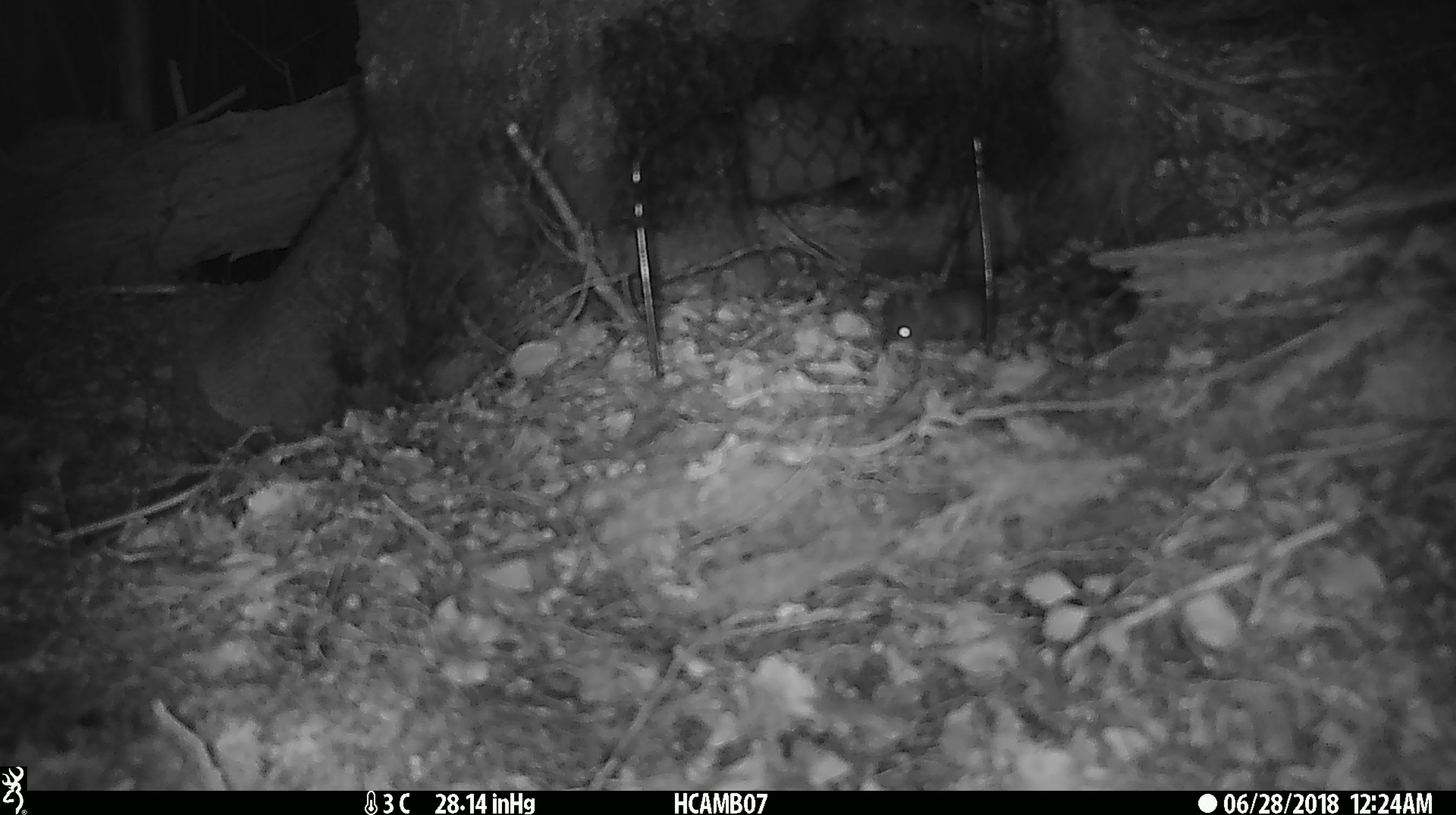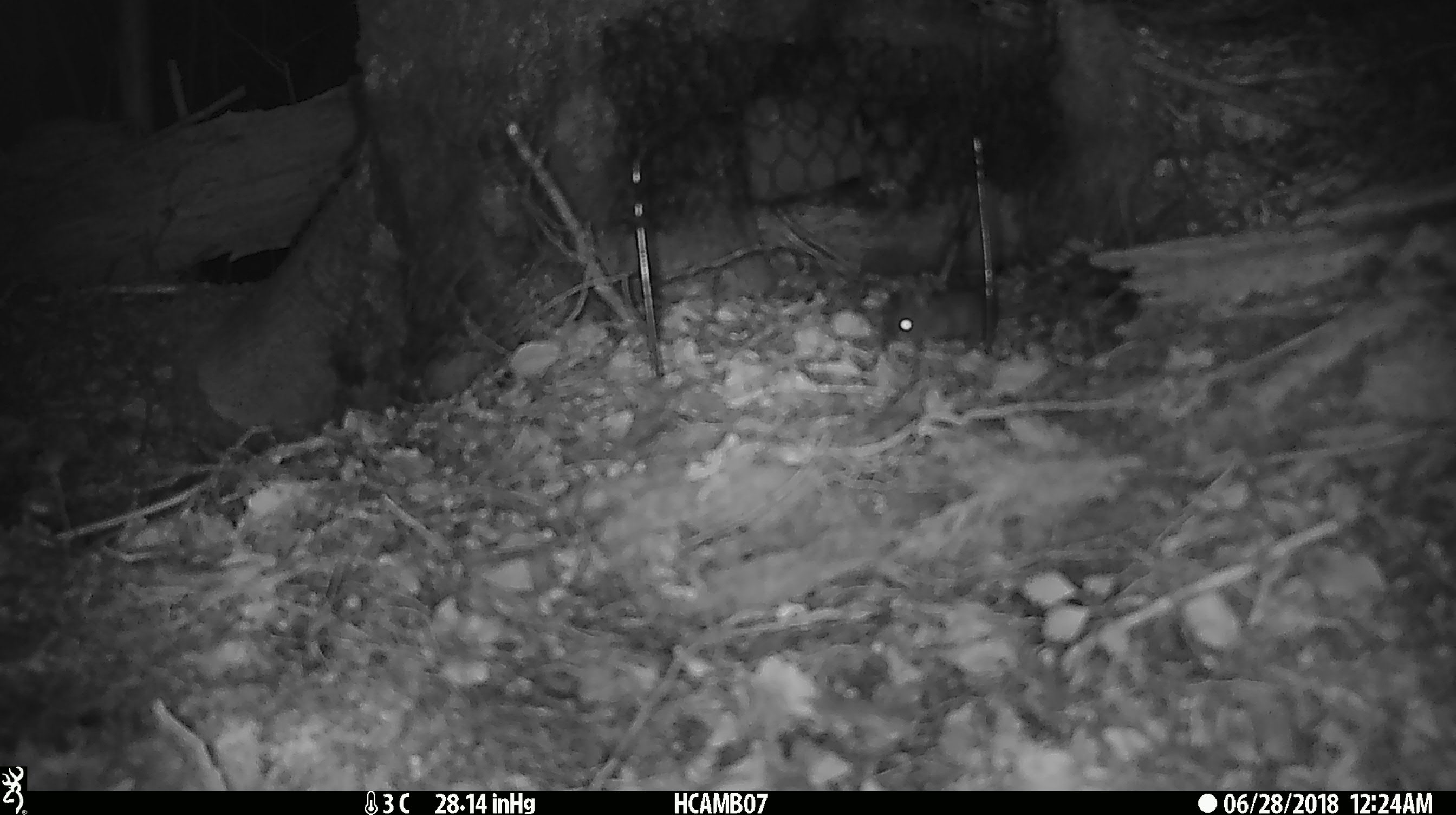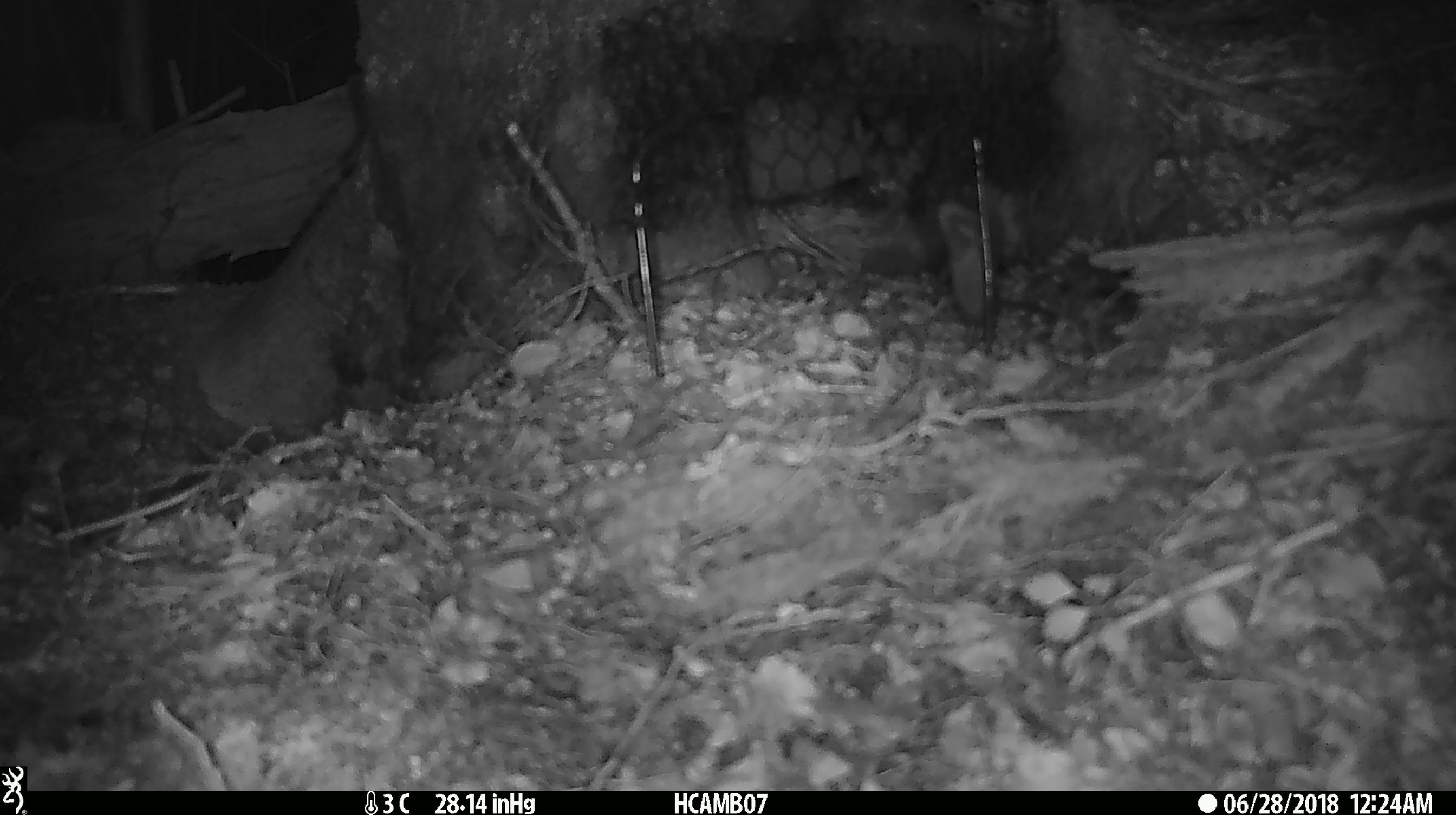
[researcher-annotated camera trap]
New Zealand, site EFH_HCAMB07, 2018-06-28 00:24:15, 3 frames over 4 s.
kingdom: Animalia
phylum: Chordata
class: Mammalia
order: Rodentia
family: Muridae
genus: Mus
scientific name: Mus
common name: mouse